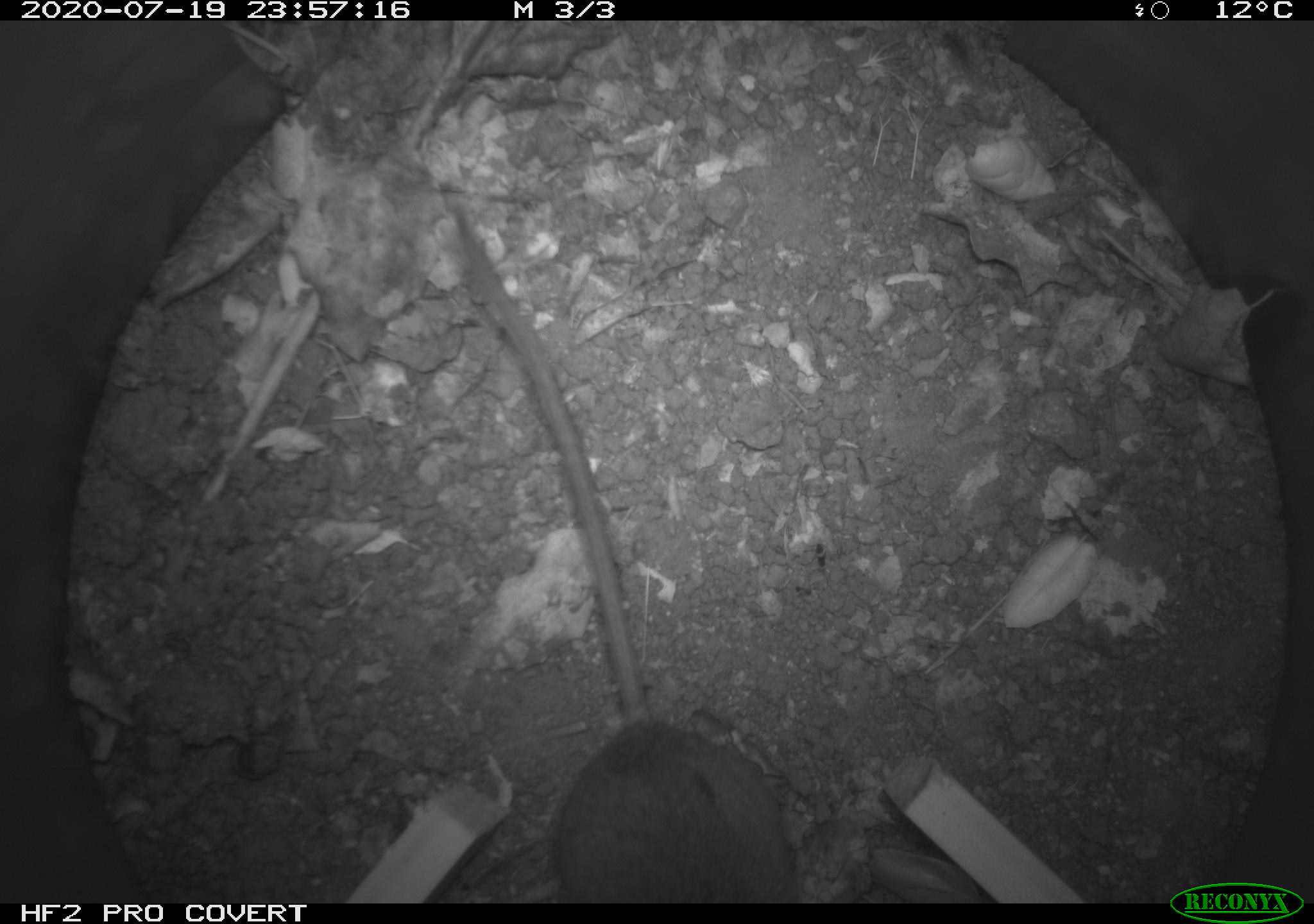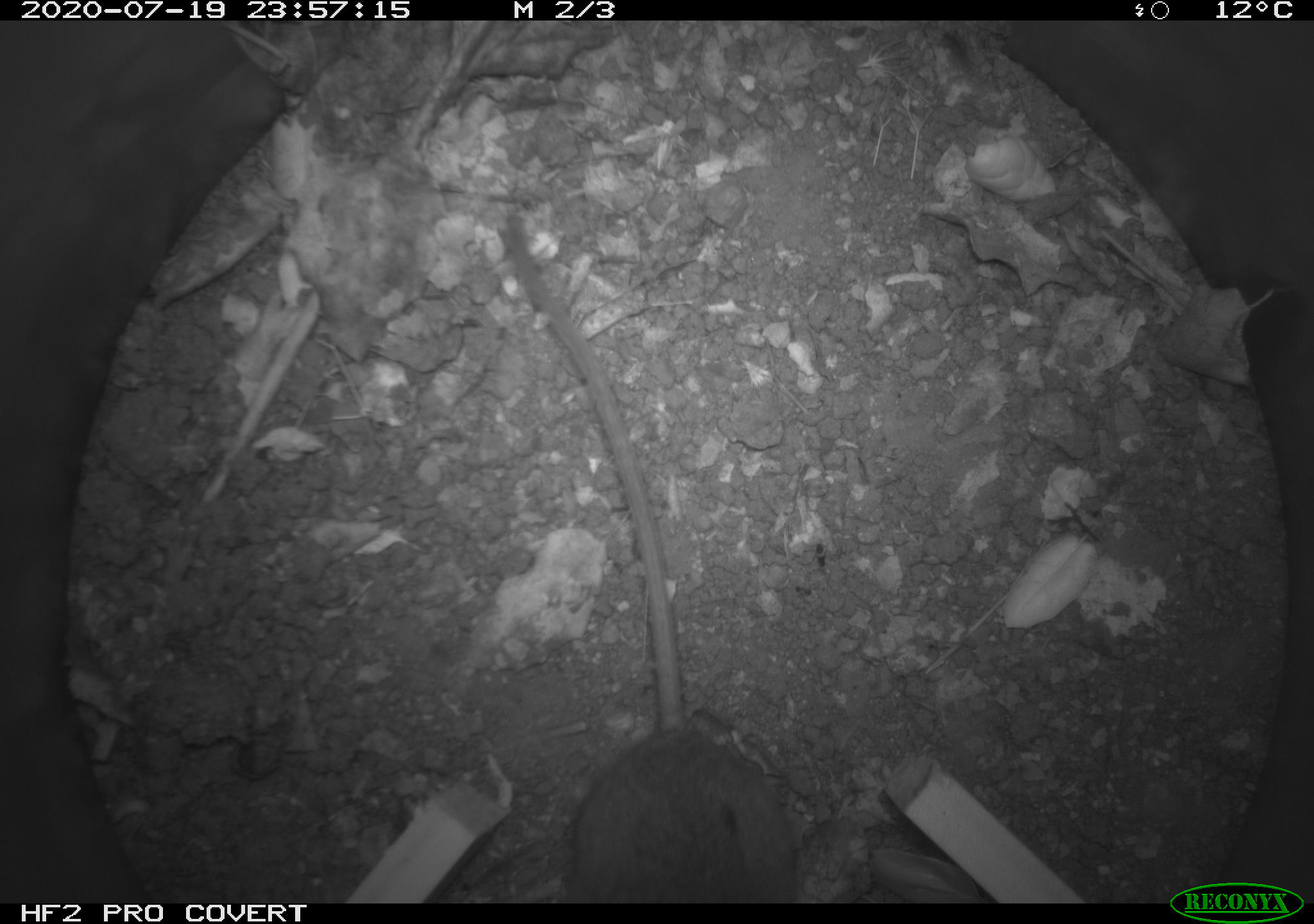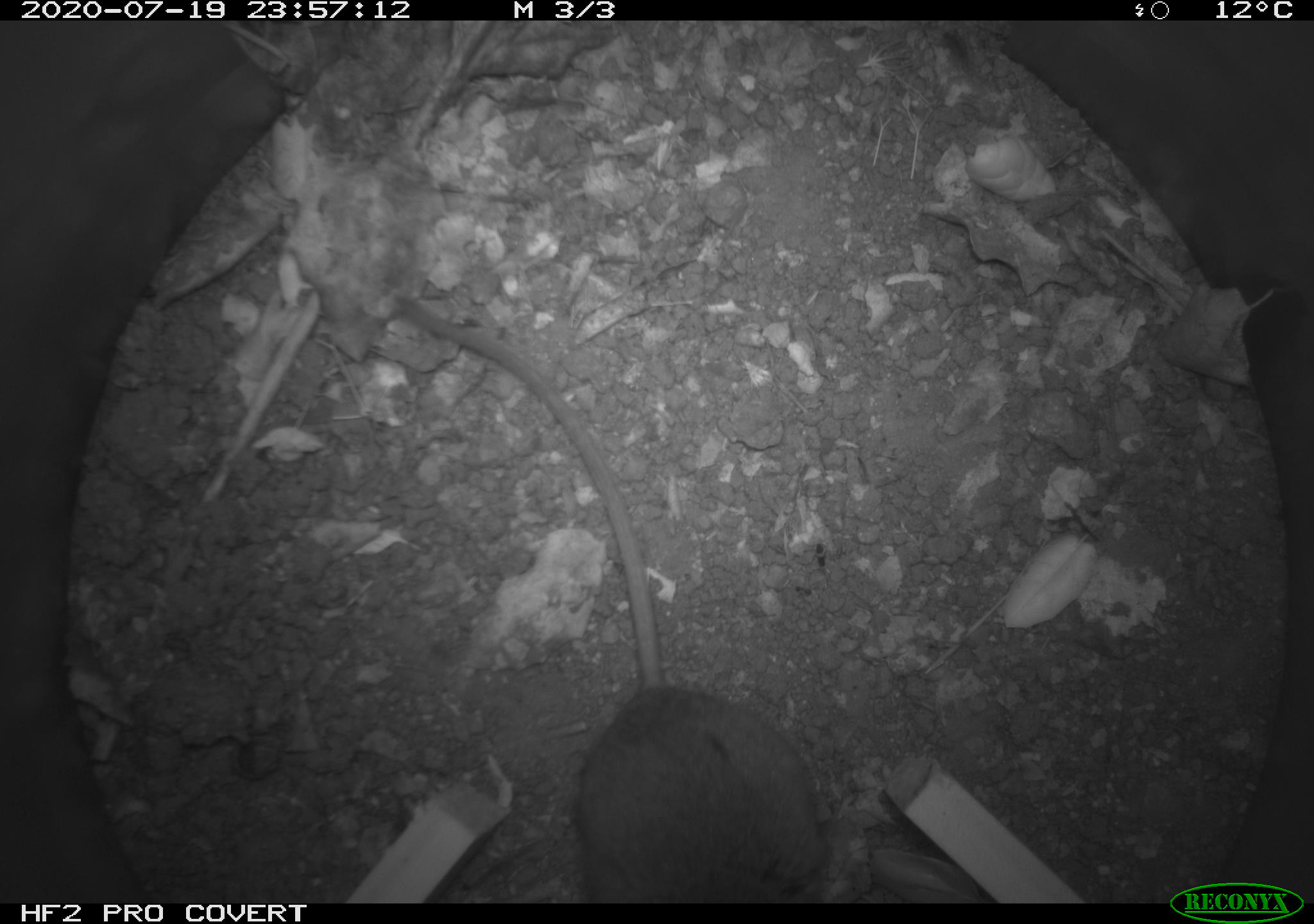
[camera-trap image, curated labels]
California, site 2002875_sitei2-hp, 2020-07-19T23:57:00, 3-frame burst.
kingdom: Animalia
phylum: Chordata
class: Mammalia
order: Rodentia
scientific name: Rodentia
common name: rodent